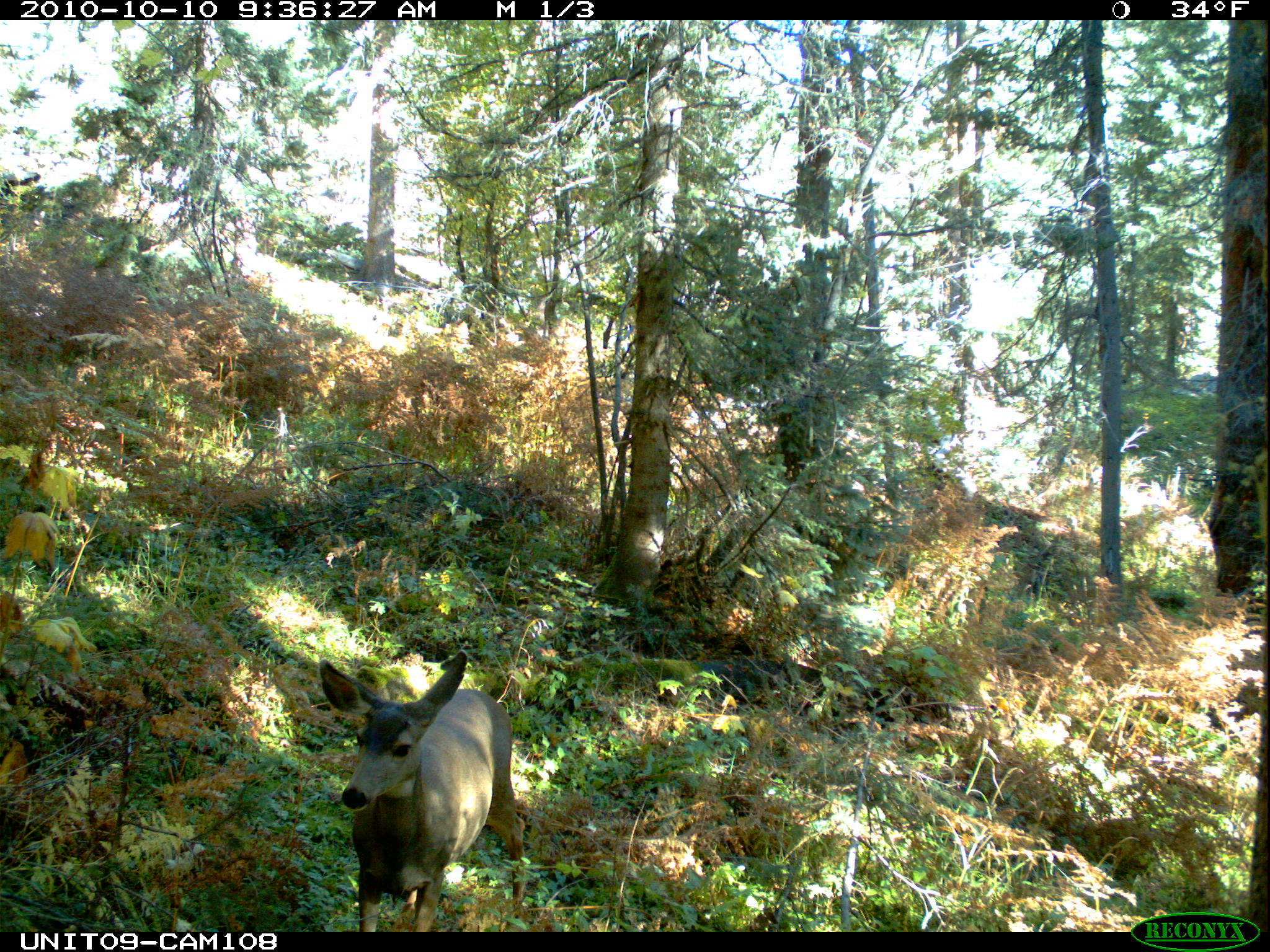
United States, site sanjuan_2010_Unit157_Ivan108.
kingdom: Animalia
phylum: Chordata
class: Mammalia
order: Artiodactyla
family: Cervidae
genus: Odocoileus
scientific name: Odocoileus hemionus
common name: mule deer